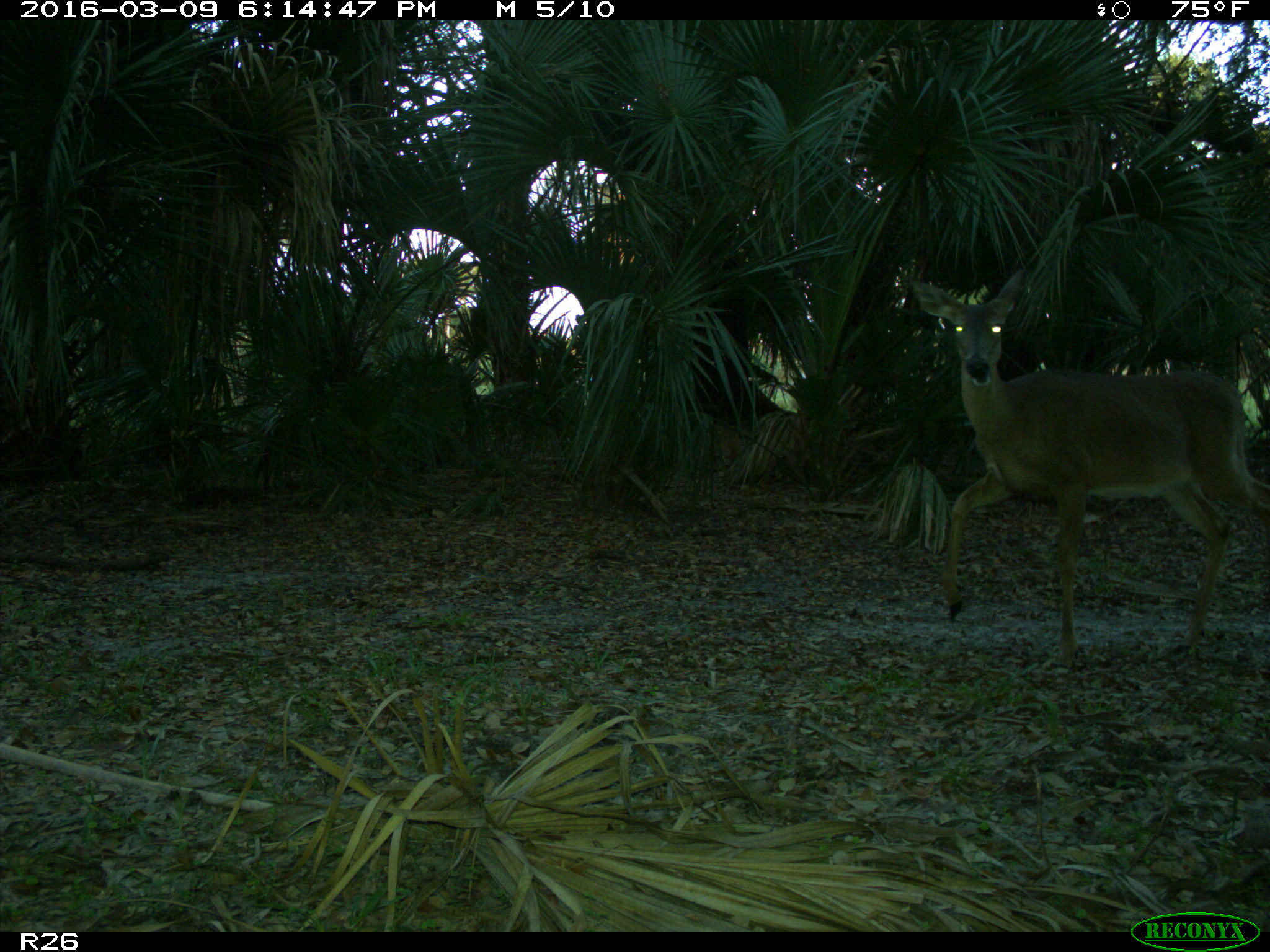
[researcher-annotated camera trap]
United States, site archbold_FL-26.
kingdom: Animalia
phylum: Chordata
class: Mammalia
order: Artiodactyla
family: Cervidae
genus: Odocoileus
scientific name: Odocoileus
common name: deer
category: unidentified deer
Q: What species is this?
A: Unidentified deer (deer) (Odocoileus).